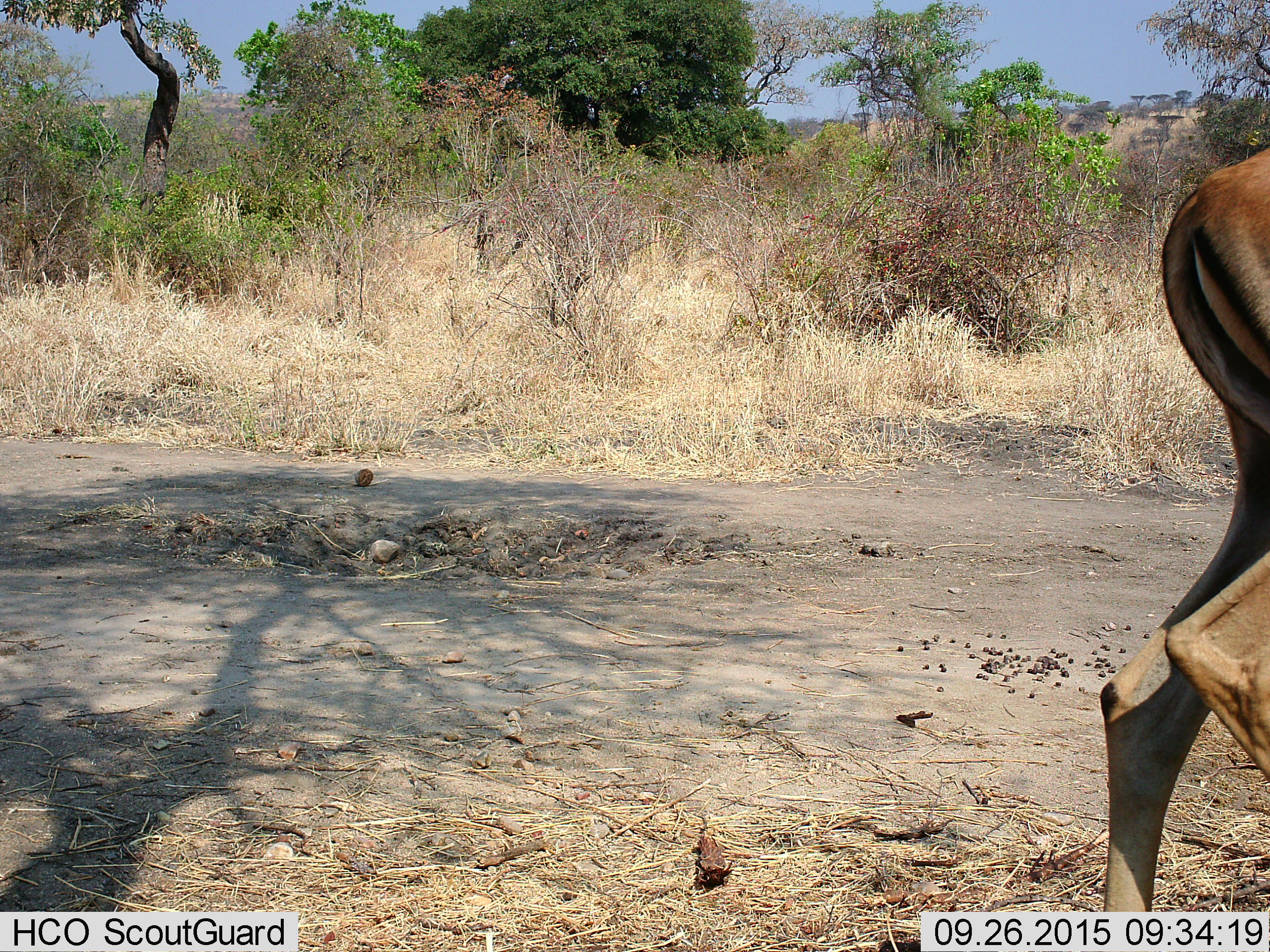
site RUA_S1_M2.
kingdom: Animalia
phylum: Chordata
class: Mammalia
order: Artiodactyla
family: Bovidae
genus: Aepyceros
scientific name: Aepyceros melampus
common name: impala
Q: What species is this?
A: Impala (Aepyceros melampus).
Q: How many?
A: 1.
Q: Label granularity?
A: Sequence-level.